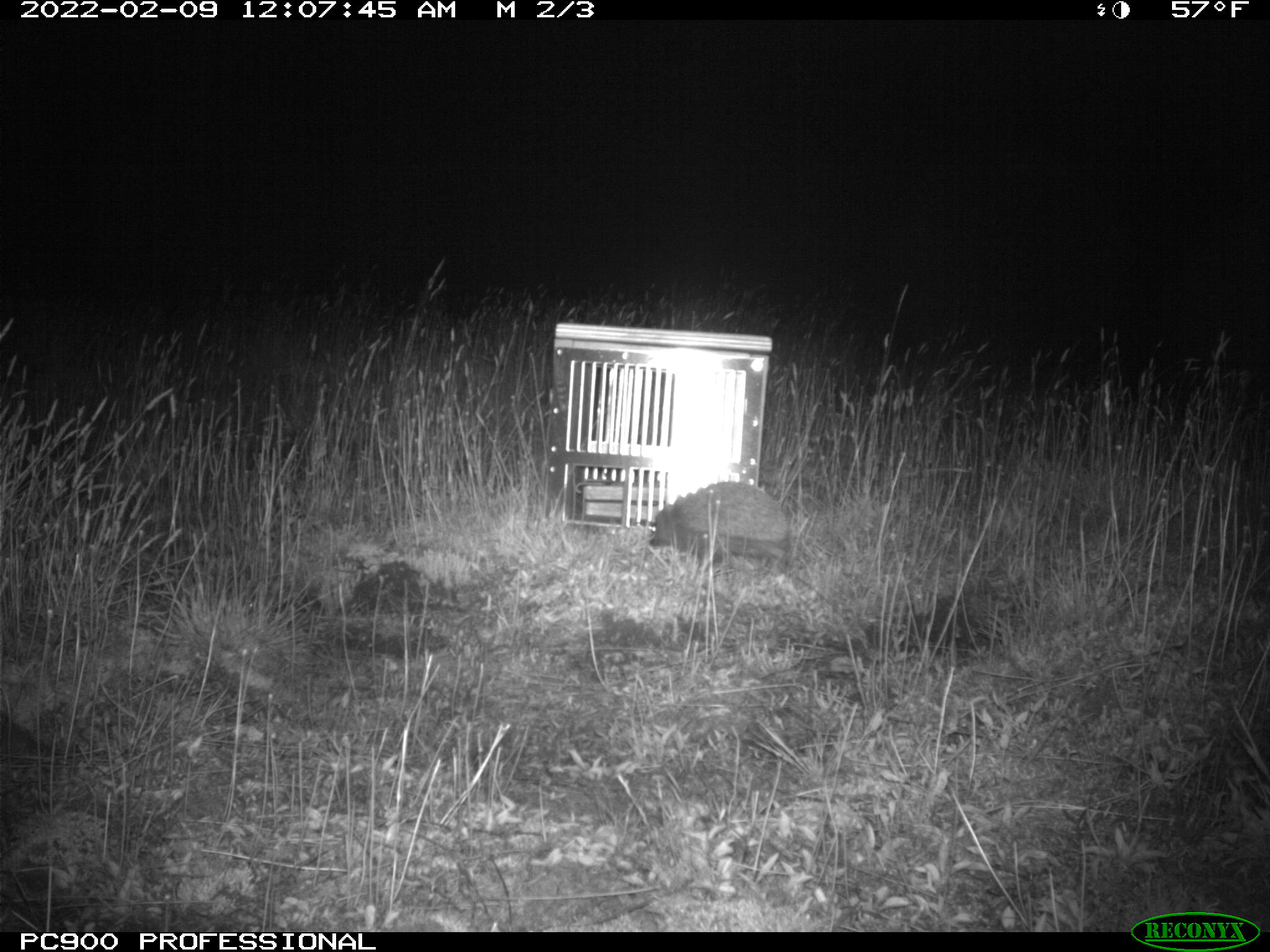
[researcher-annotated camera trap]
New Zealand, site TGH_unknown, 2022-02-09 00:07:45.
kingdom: Animalia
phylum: Chordata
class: Mammalia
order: Eulipotyphla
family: Erinaceidae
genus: Erinaceus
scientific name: Erinaceus europaeus europaeus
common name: european hedgehog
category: hedgehog